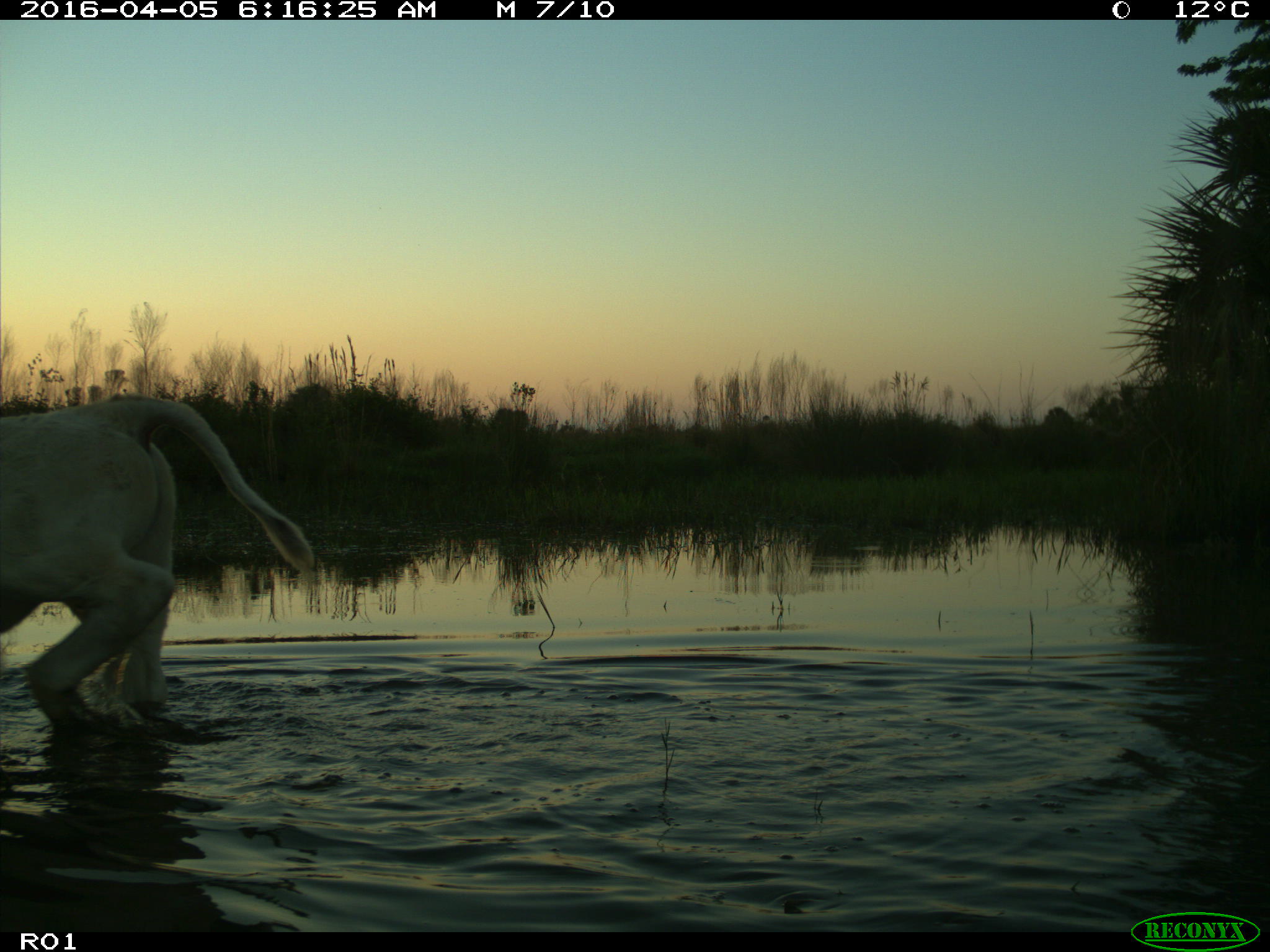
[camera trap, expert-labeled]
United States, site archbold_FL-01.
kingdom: Animalia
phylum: Chordata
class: Mammalia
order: Artiodactyla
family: Bovidae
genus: Bos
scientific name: Bos taurus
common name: domestic cow